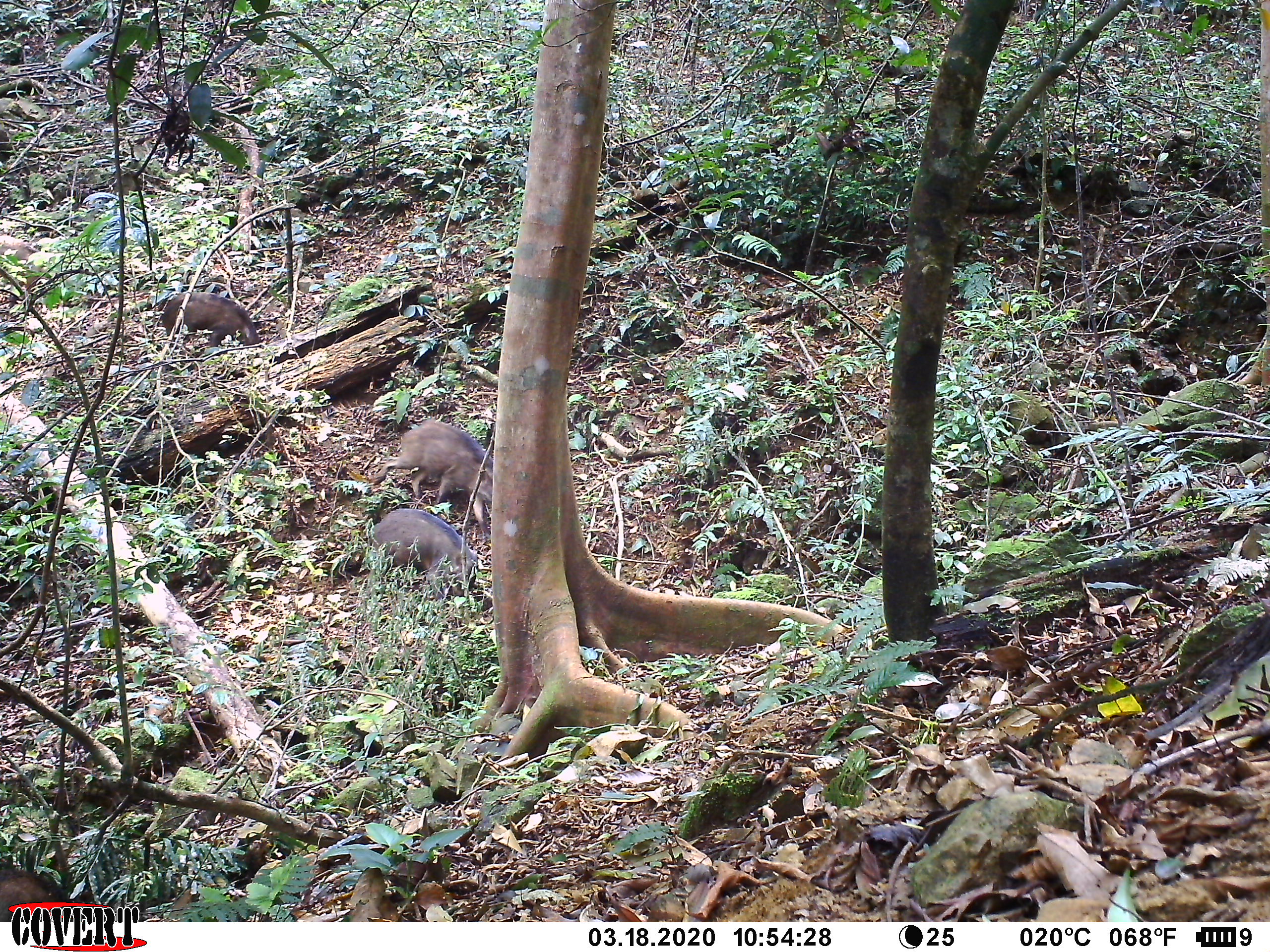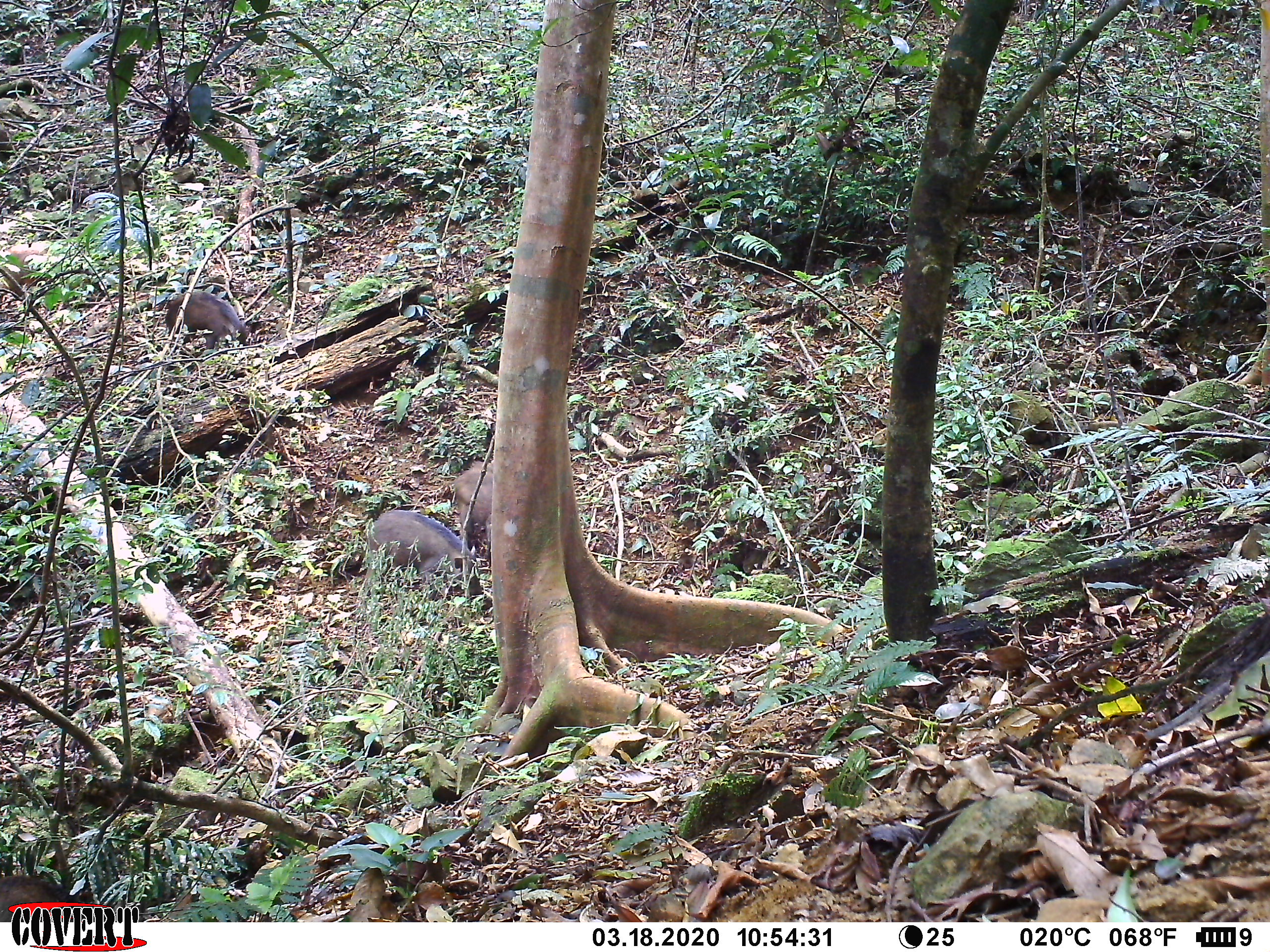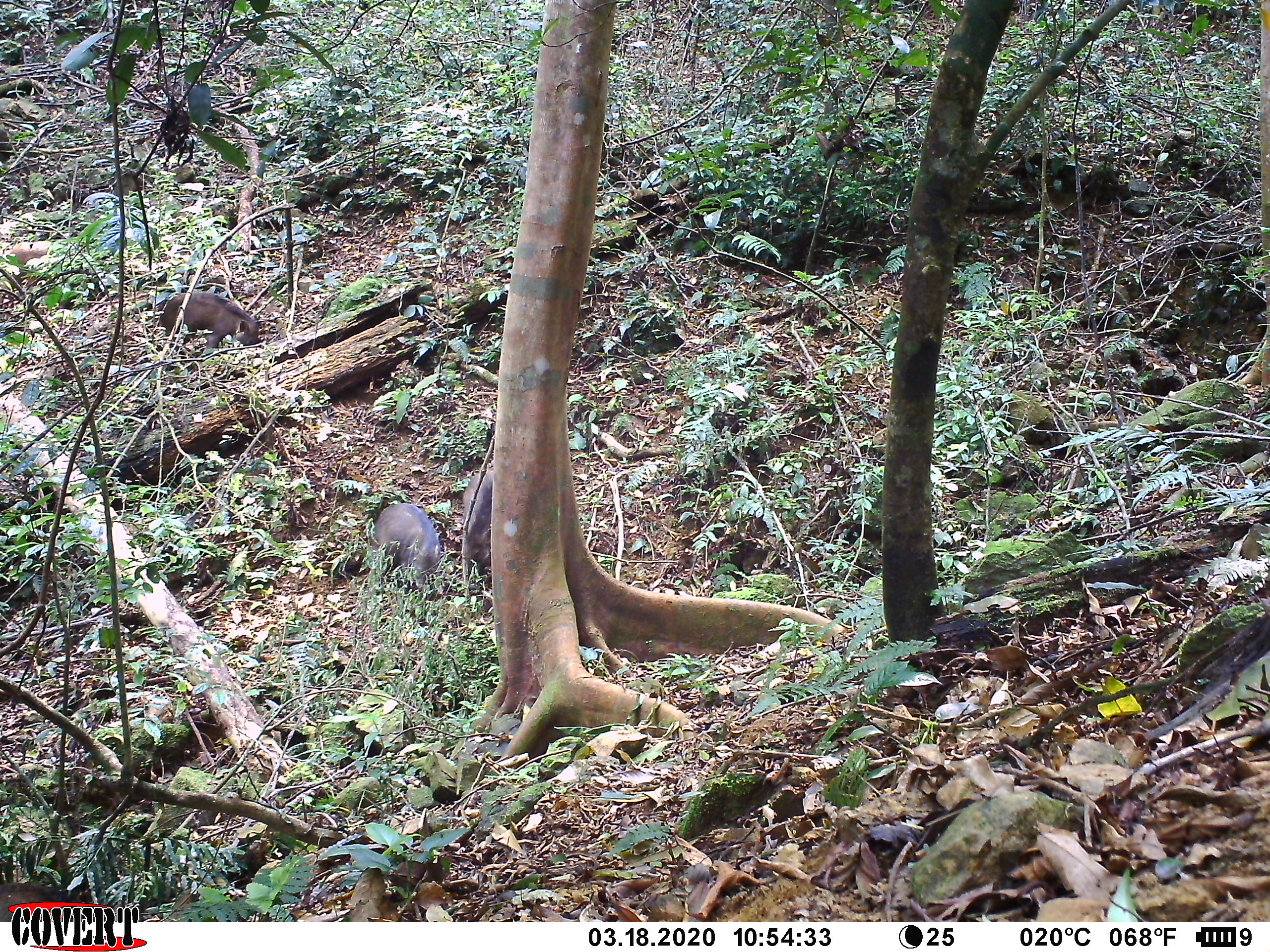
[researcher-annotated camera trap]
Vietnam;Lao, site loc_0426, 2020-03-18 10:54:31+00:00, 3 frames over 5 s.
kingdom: Animalia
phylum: Chordata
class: Mammalia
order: Artiodactyla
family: Suidae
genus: Sus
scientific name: Sus scrofa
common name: eurasian wild pig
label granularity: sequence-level